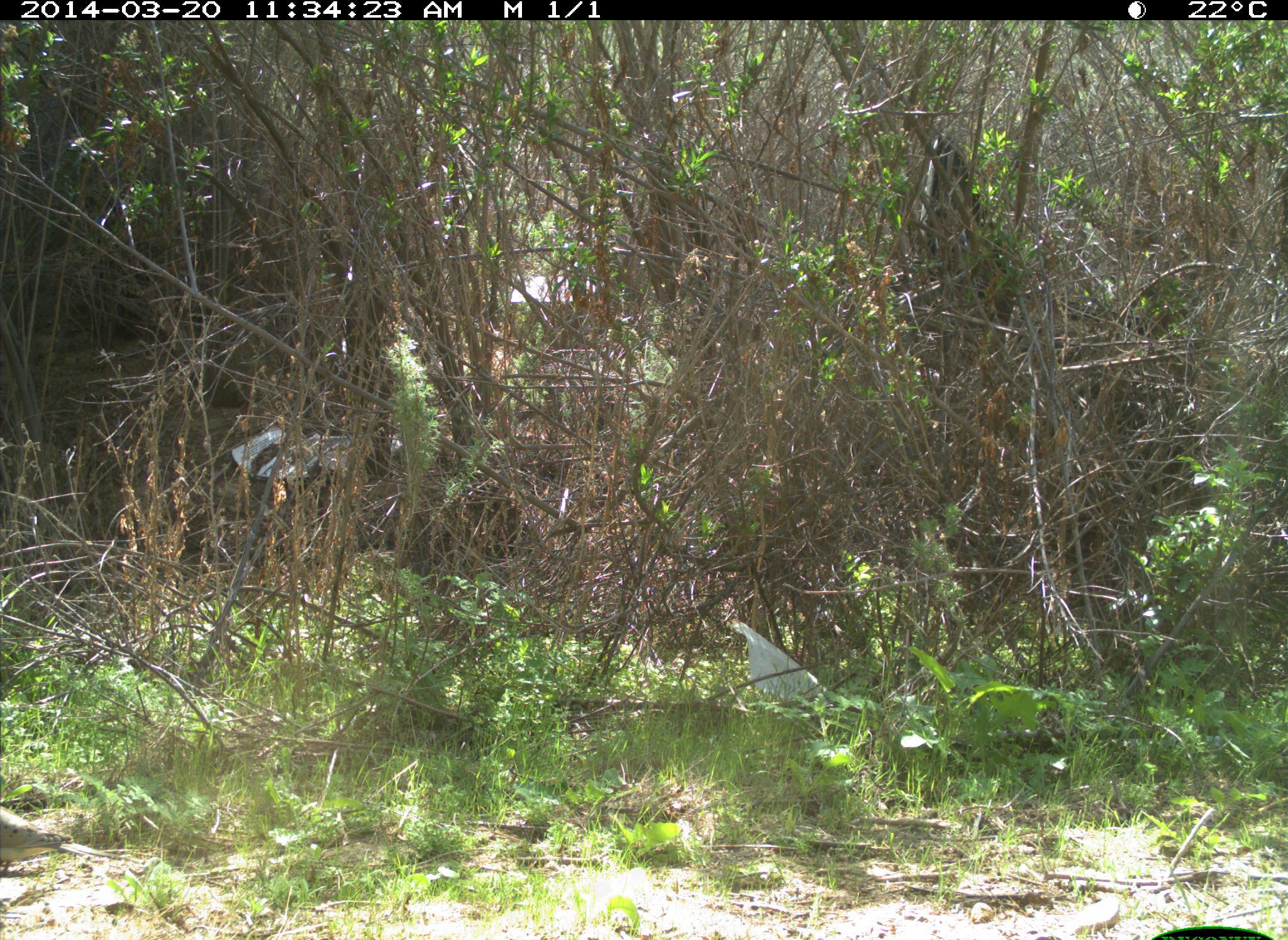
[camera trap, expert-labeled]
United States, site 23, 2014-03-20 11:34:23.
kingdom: Animalia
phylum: Chordata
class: Aves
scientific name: Aves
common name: bird